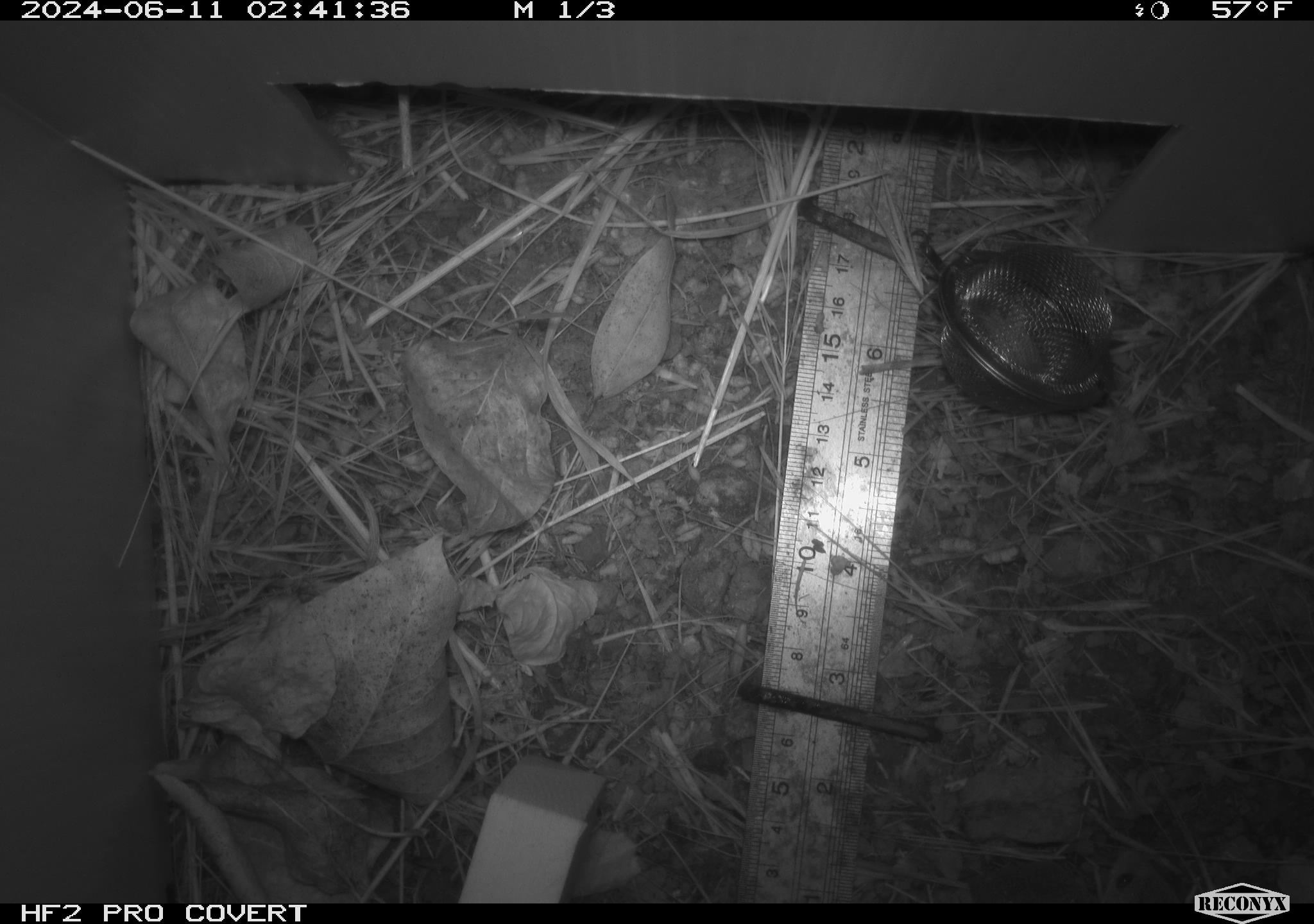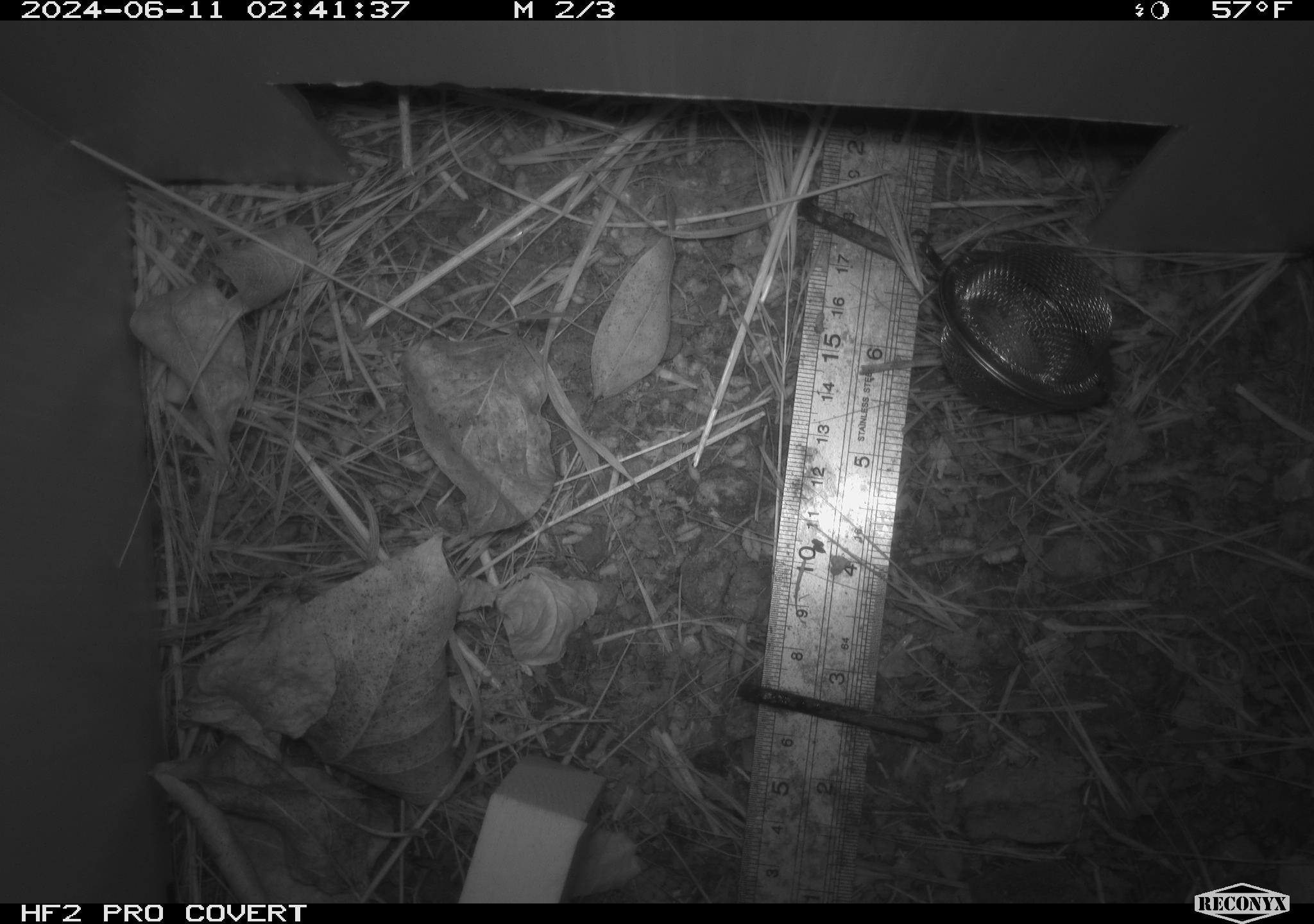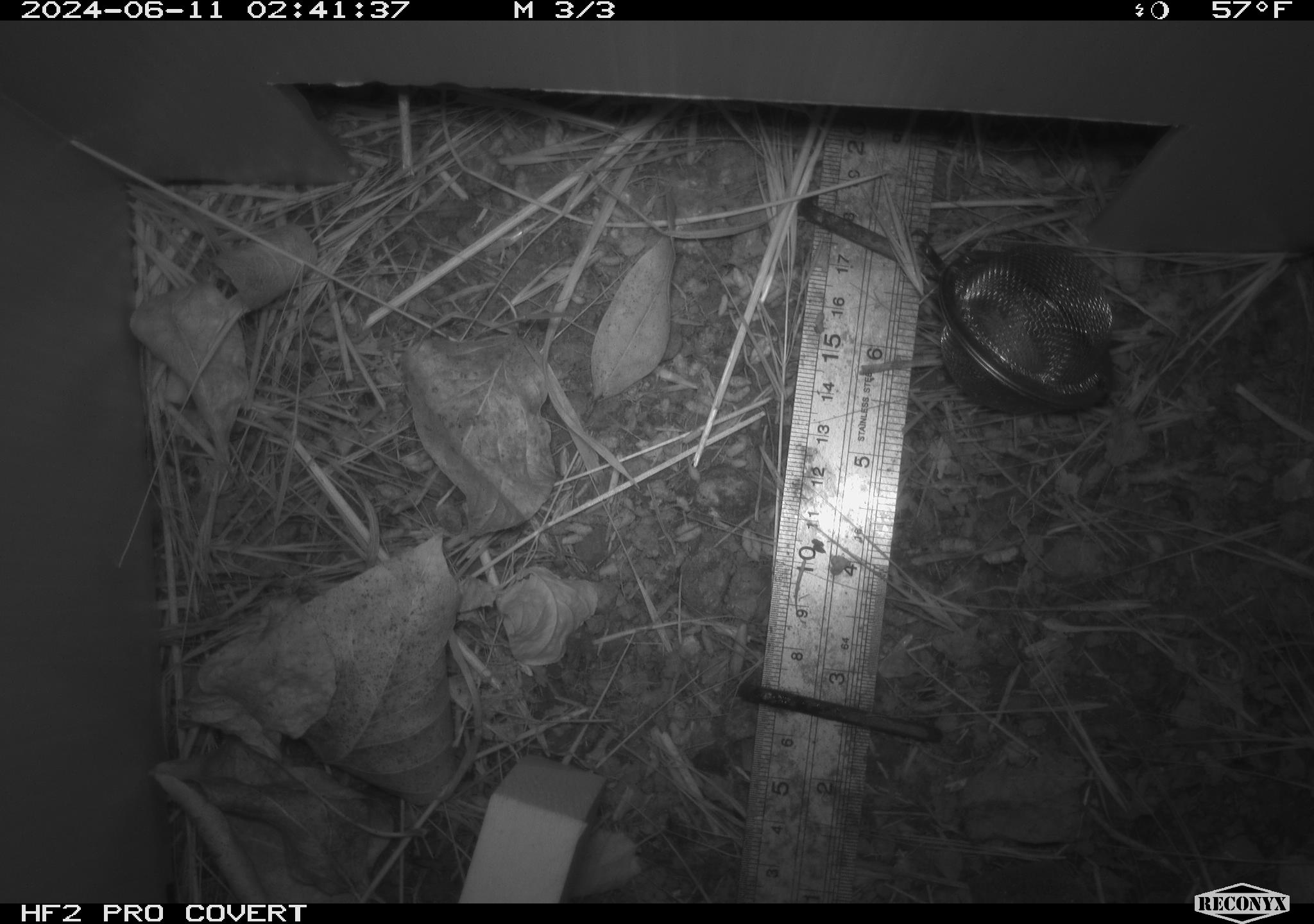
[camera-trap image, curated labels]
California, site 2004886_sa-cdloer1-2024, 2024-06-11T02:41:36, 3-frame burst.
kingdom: Animalia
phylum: Chordata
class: Mammalia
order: Rodentia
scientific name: Rodentia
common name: mouse species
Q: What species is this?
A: Mouse species (Rodentia).